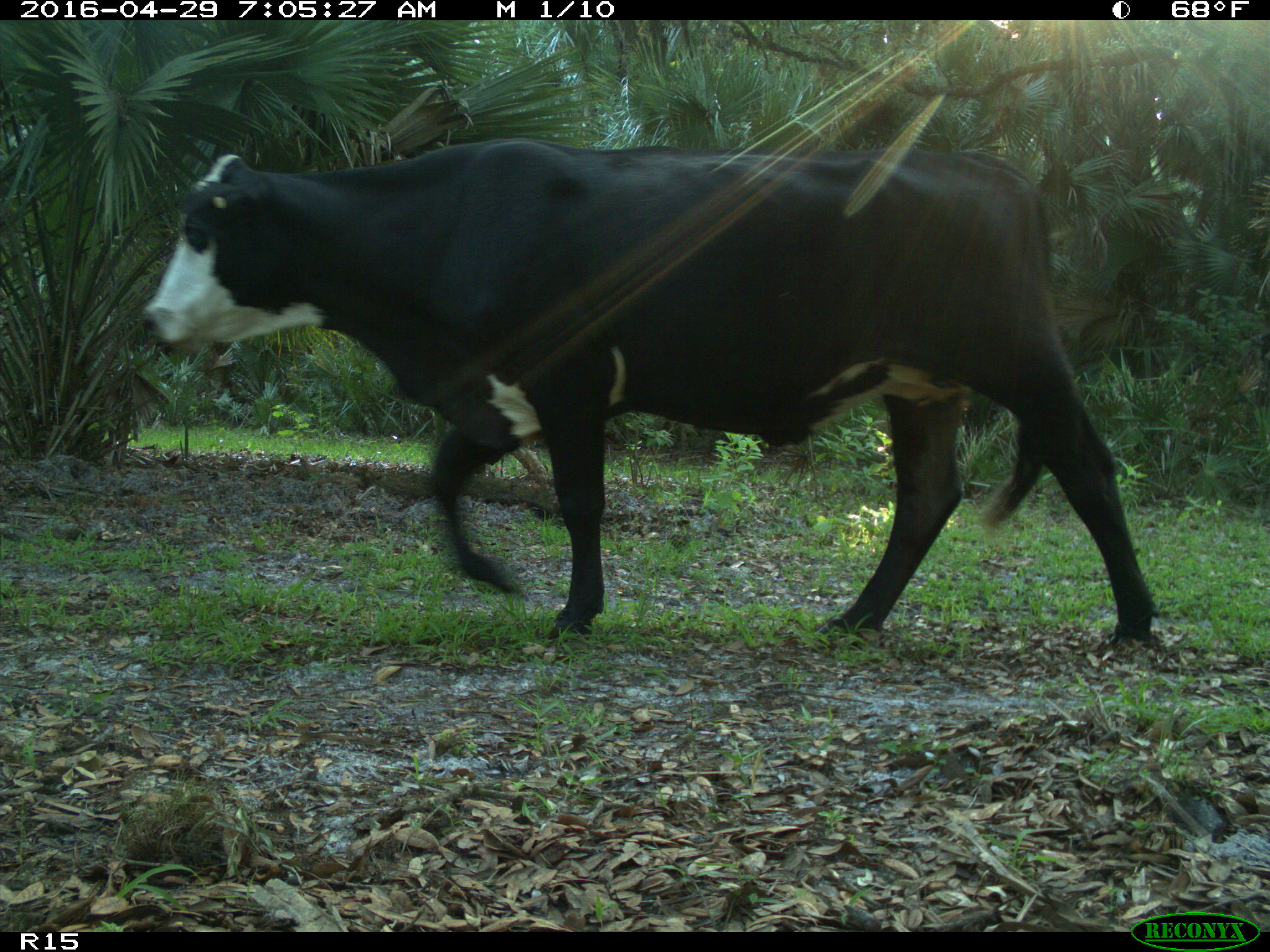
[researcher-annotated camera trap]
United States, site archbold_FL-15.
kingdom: Animalia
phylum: Chordata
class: Mammalia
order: Artiodactyla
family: Bovidae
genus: Bos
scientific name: Bos taurus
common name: domestic cow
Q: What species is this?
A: Bos taurus (domestic cow).